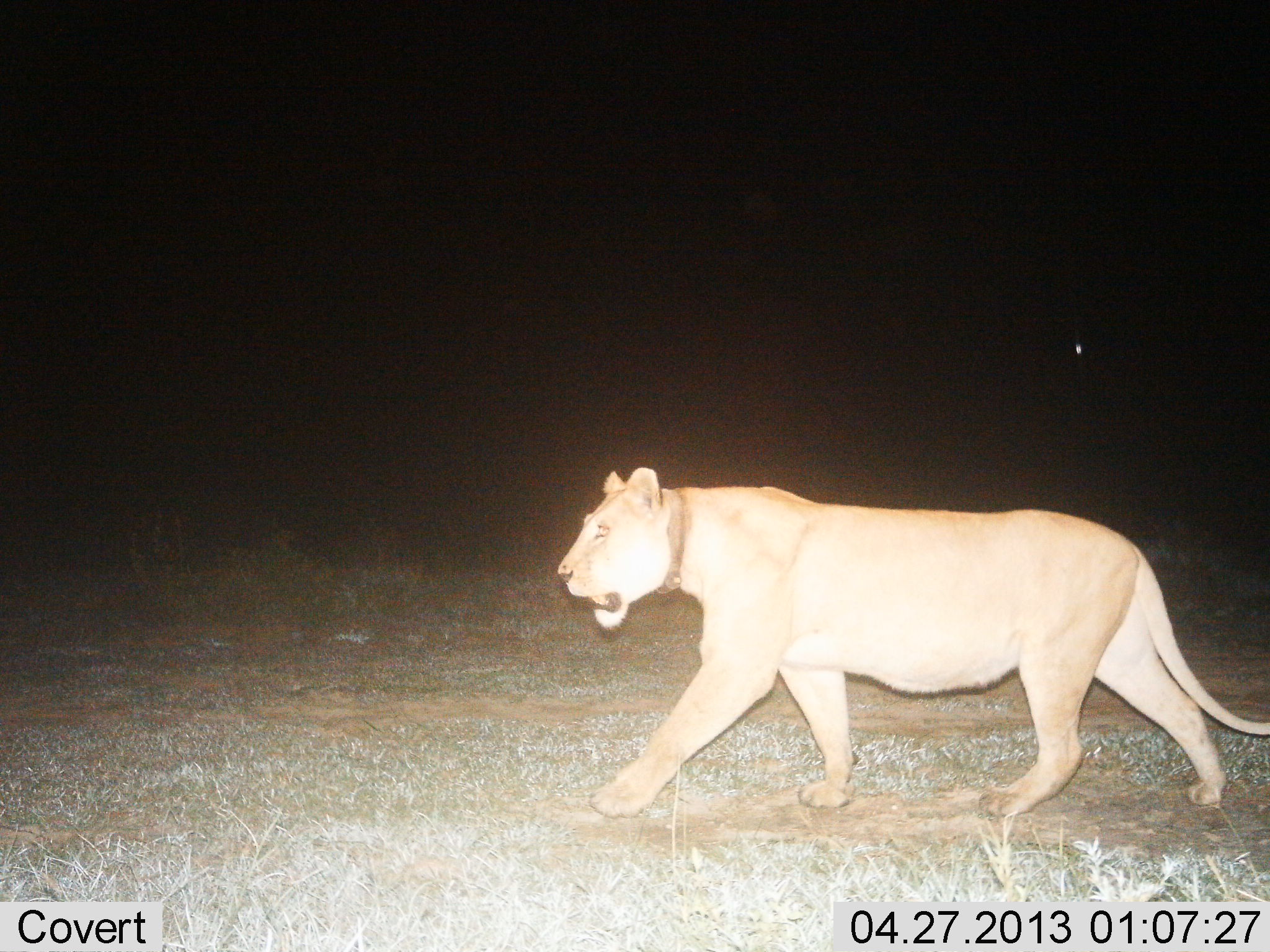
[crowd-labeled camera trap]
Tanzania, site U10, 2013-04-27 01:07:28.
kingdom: Animalia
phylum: Chordata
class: Mammalia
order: Carnivora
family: Felidae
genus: Panthera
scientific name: Panthera leo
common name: lion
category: lionfemale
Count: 1.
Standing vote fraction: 10%.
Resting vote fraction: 0%.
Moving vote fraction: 90%.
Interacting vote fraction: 0%.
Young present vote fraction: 0%.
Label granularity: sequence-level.